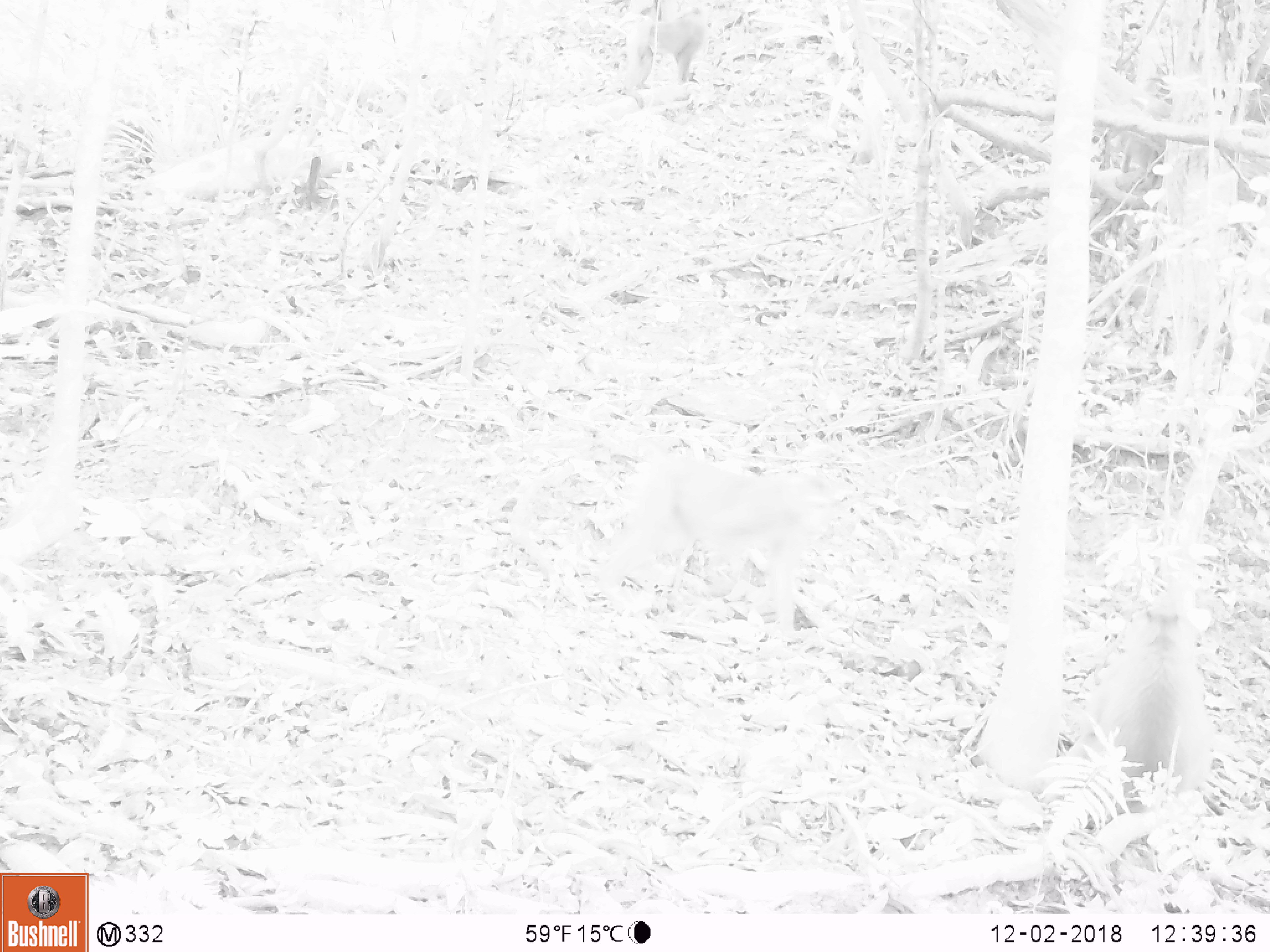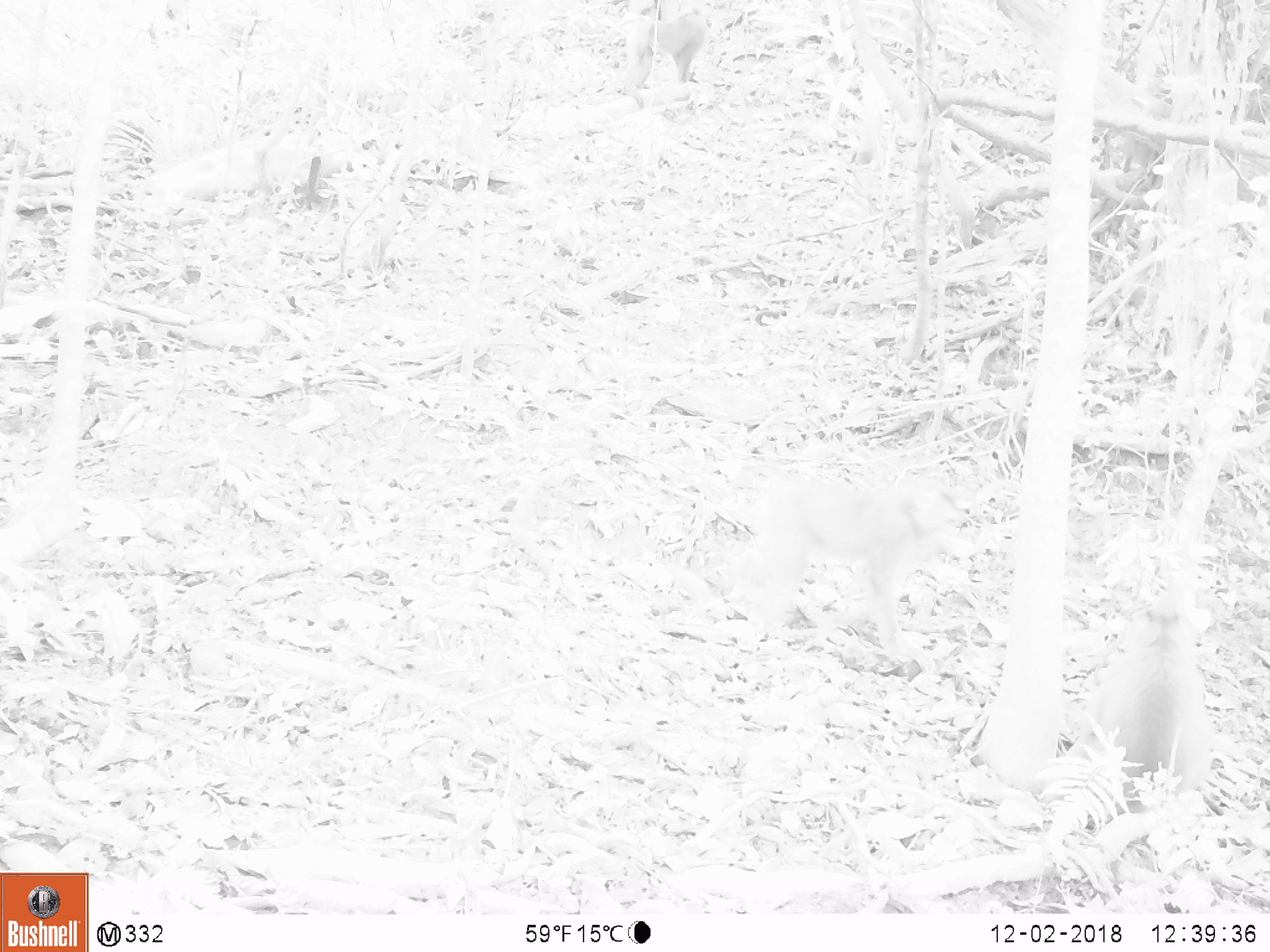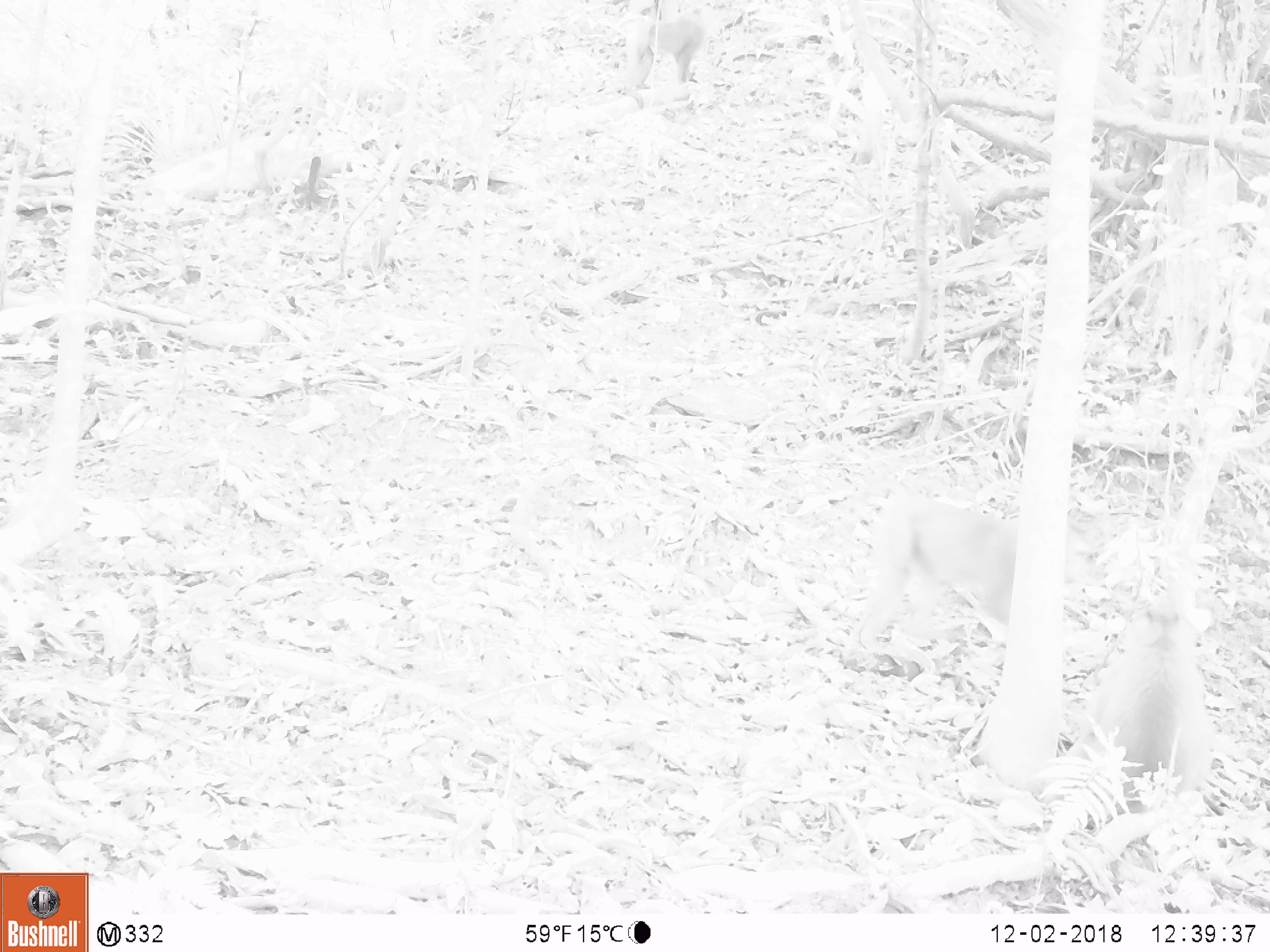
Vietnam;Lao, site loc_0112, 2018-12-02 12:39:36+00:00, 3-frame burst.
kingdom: Animalia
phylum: Chordata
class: Mammalia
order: Primates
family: Cercopithecidae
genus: Macaca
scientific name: Macaca nemestrina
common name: pig-tailed macaque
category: pig tailed macaque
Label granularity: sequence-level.